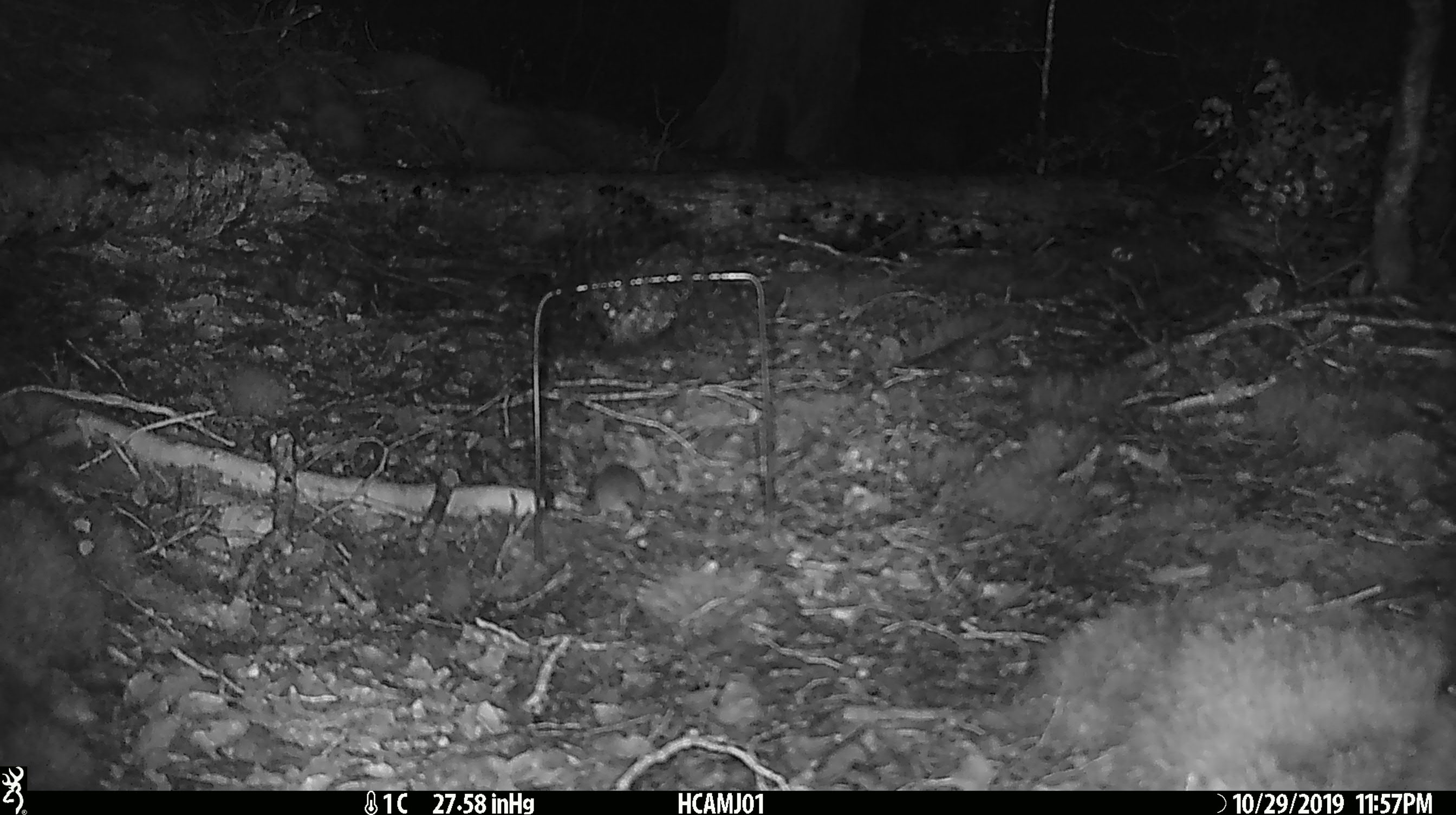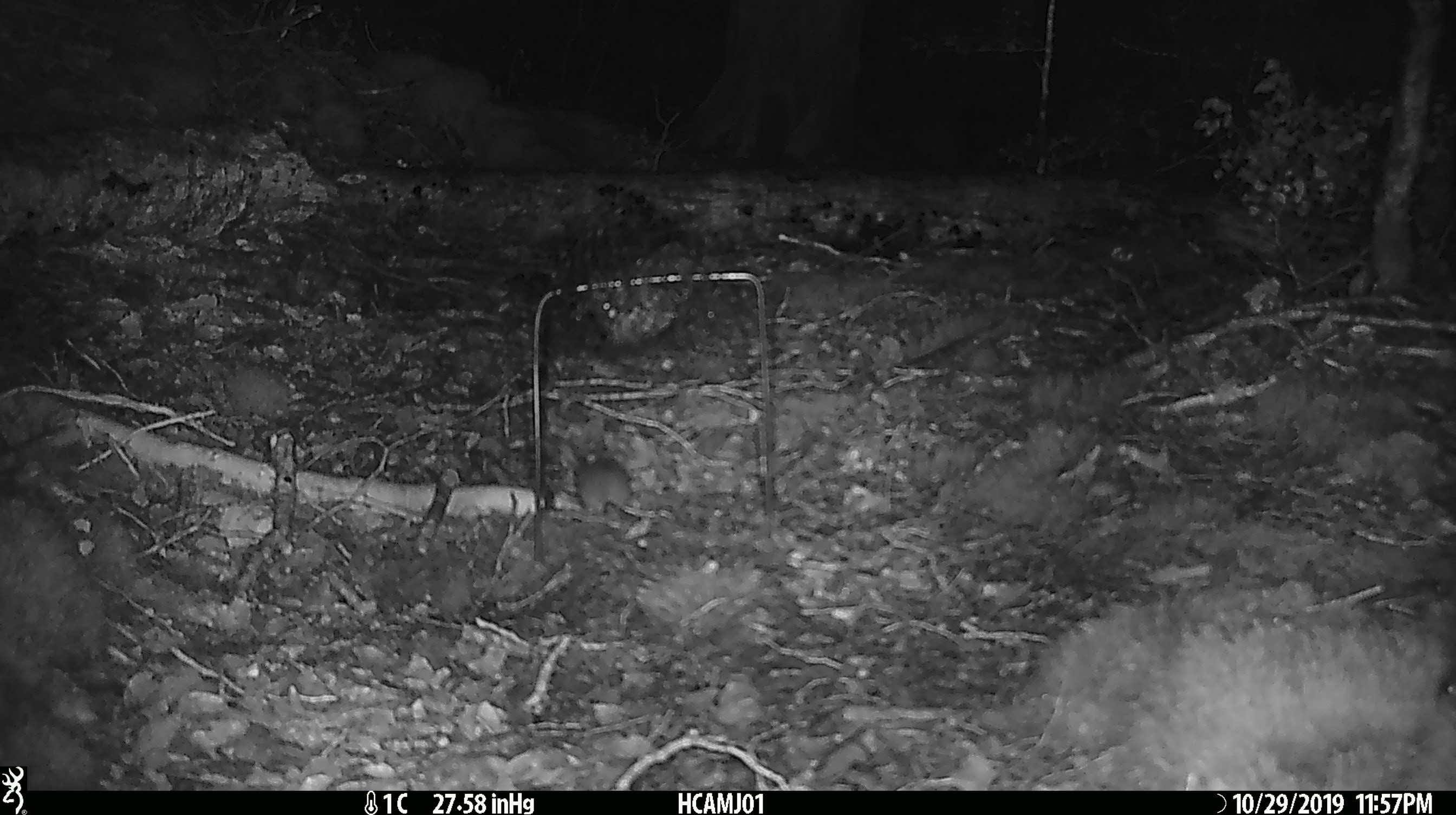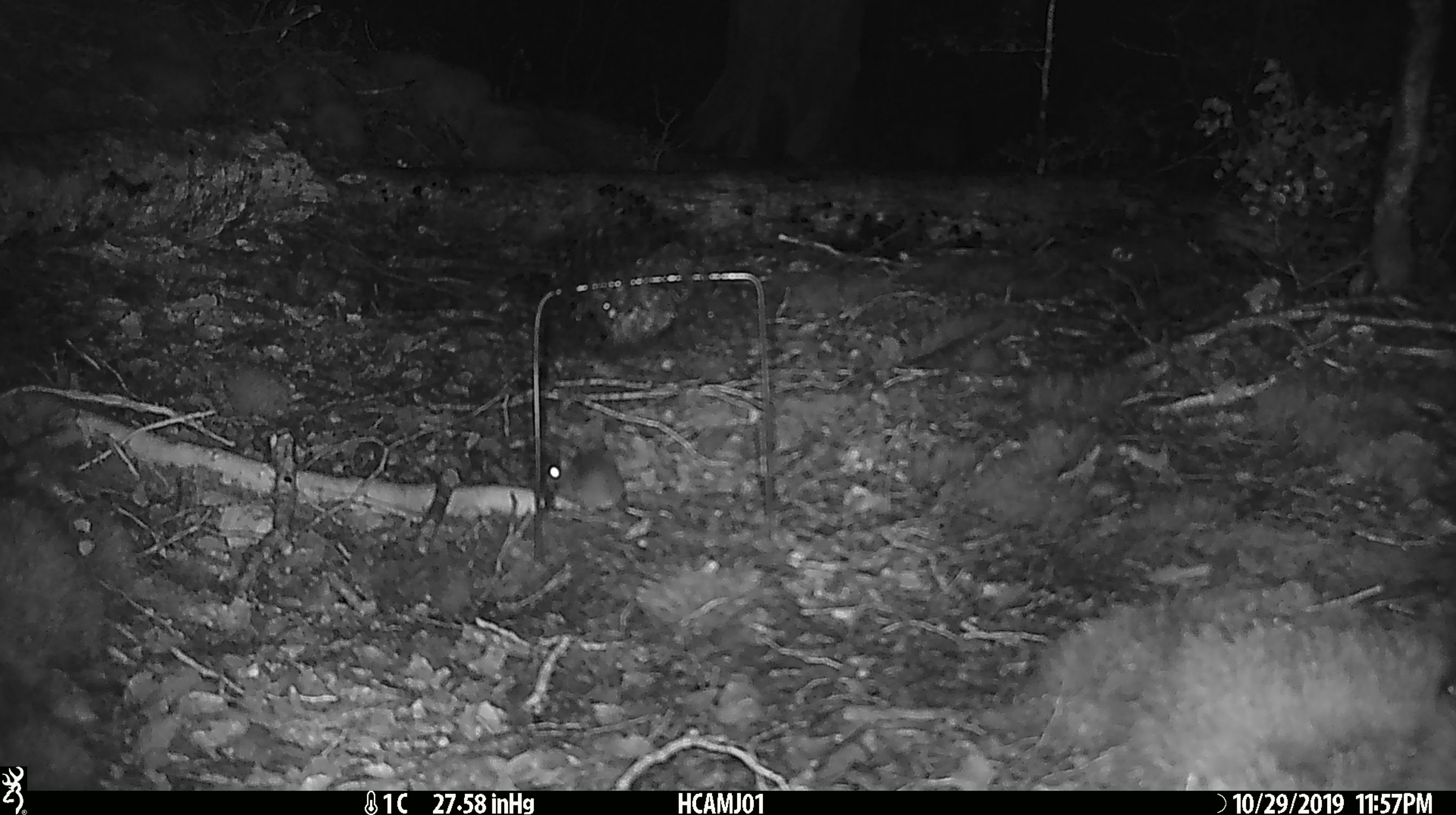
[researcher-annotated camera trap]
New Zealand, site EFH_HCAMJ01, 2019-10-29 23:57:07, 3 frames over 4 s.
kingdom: Animalia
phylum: Chordata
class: Mammalia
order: Rodentia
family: Muridae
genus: Mus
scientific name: Mus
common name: mouse